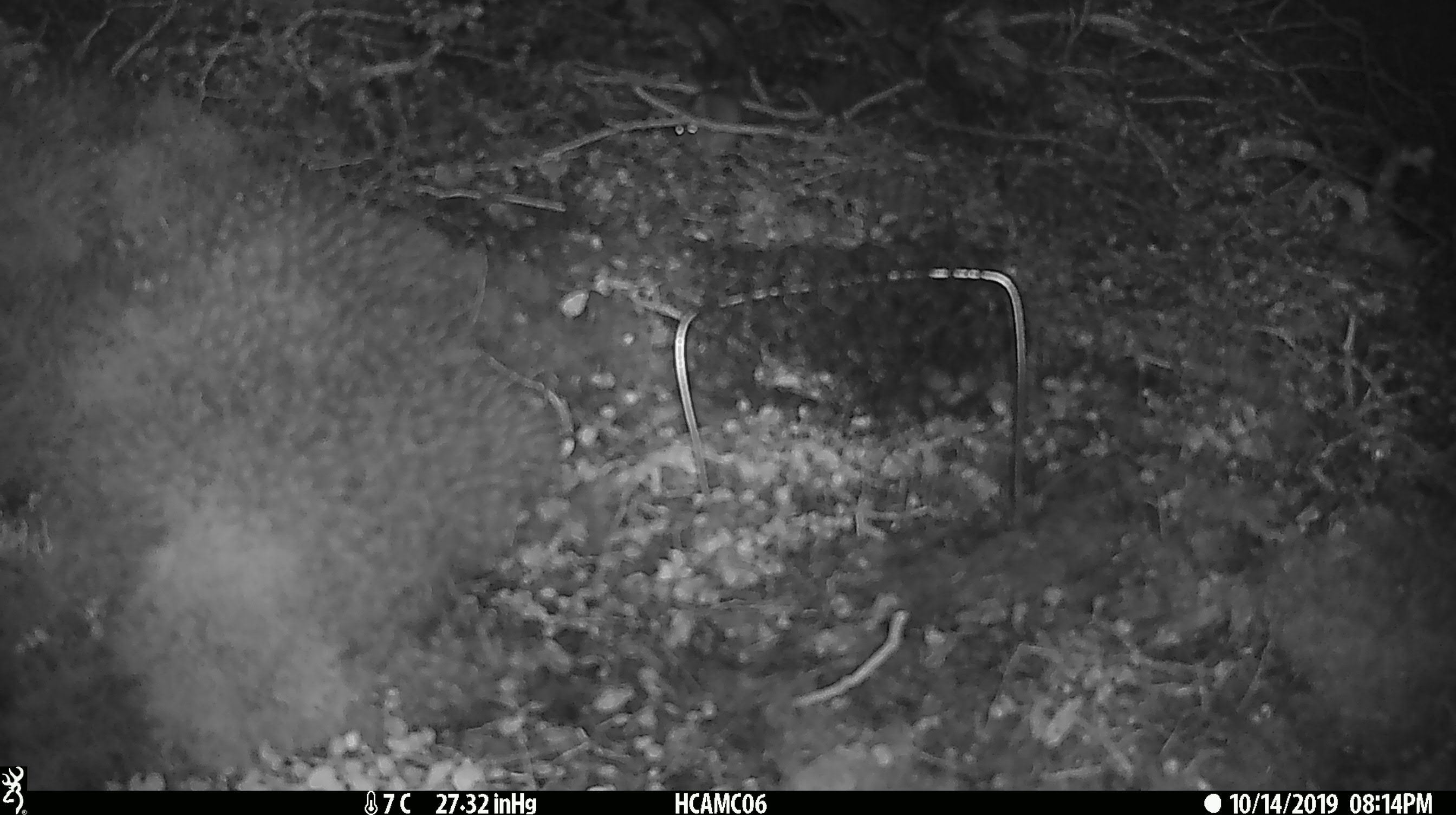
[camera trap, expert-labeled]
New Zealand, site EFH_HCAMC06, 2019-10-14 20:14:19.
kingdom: Animalia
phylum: Chordata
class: Mammalia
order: Rodentia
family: Muridae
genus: Mus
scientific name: Mus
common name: mouse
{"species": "mouse (Mus)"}